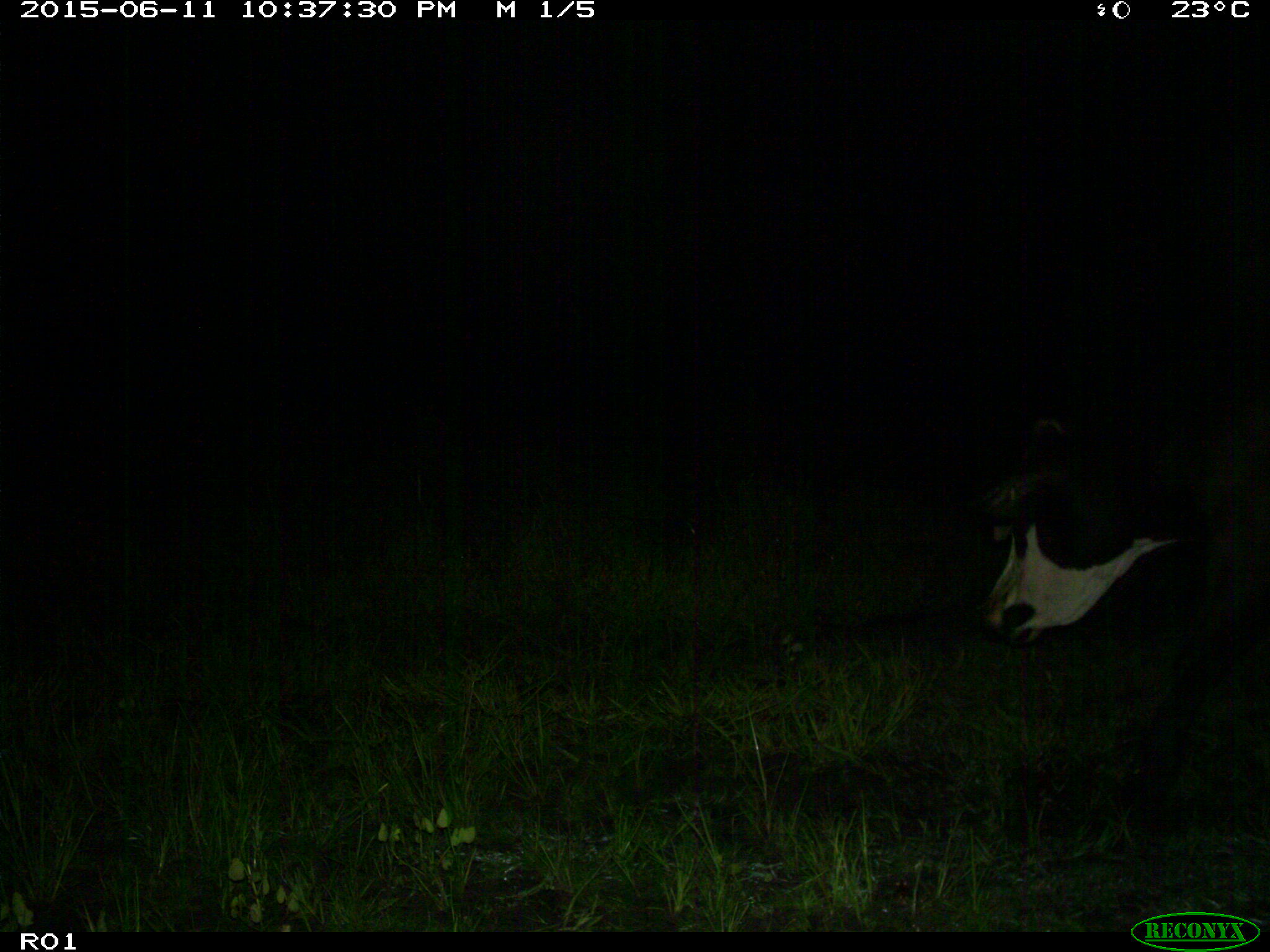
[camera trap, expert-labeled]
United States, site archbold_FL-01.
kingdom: Animalia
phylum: Chordata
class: Mammalia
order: Artiodactyla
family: Bovidae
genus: Bos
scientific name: Bos taurus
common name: domestic cow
Bos taurus (domestic cow).